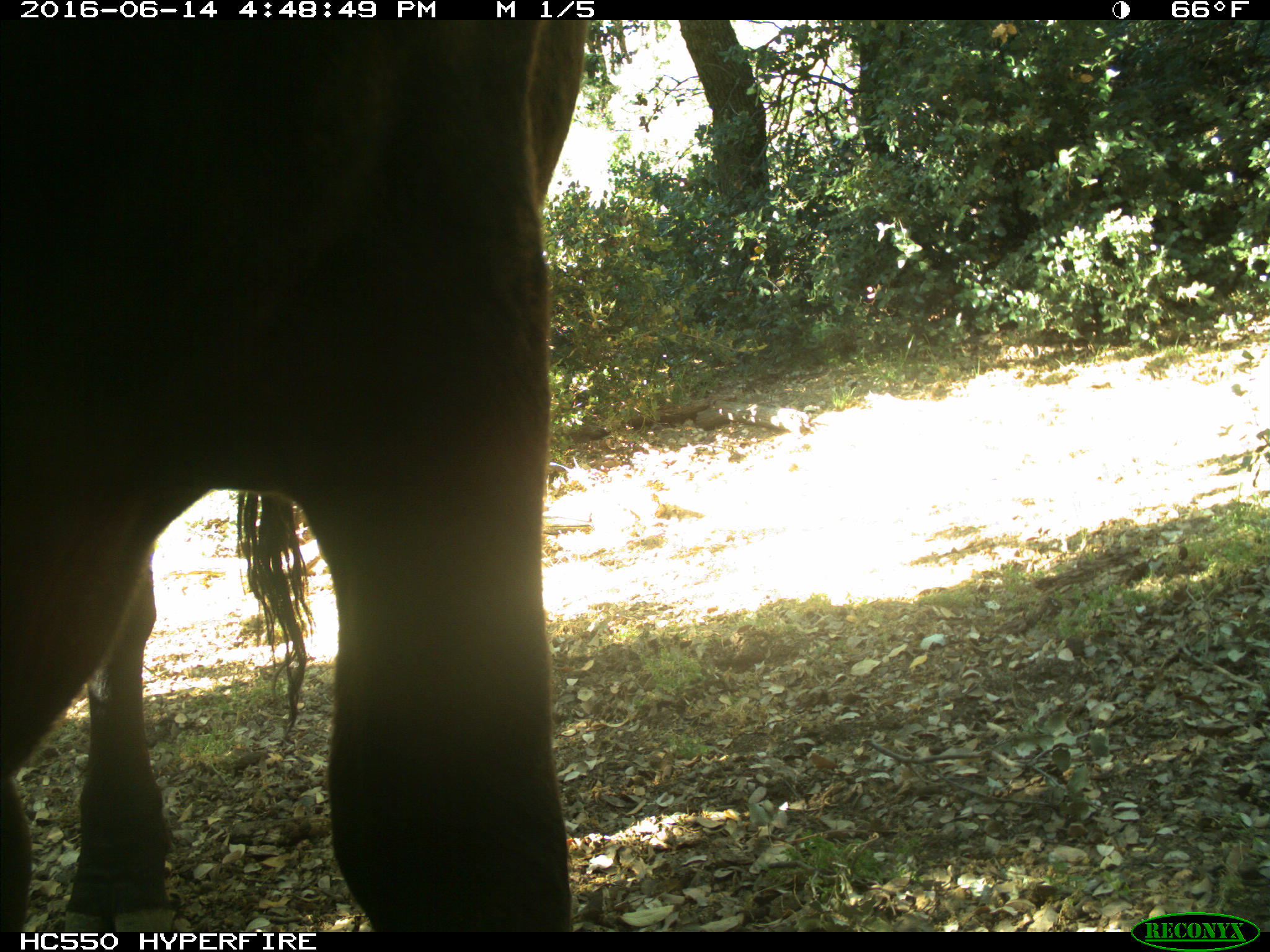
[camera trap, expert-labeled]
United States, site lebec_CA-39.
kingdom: Animalia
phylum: Chordata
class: Mammalia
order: Artiodactyla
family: Bovidae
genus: Bos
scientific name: Bos taurus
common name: domestic cow